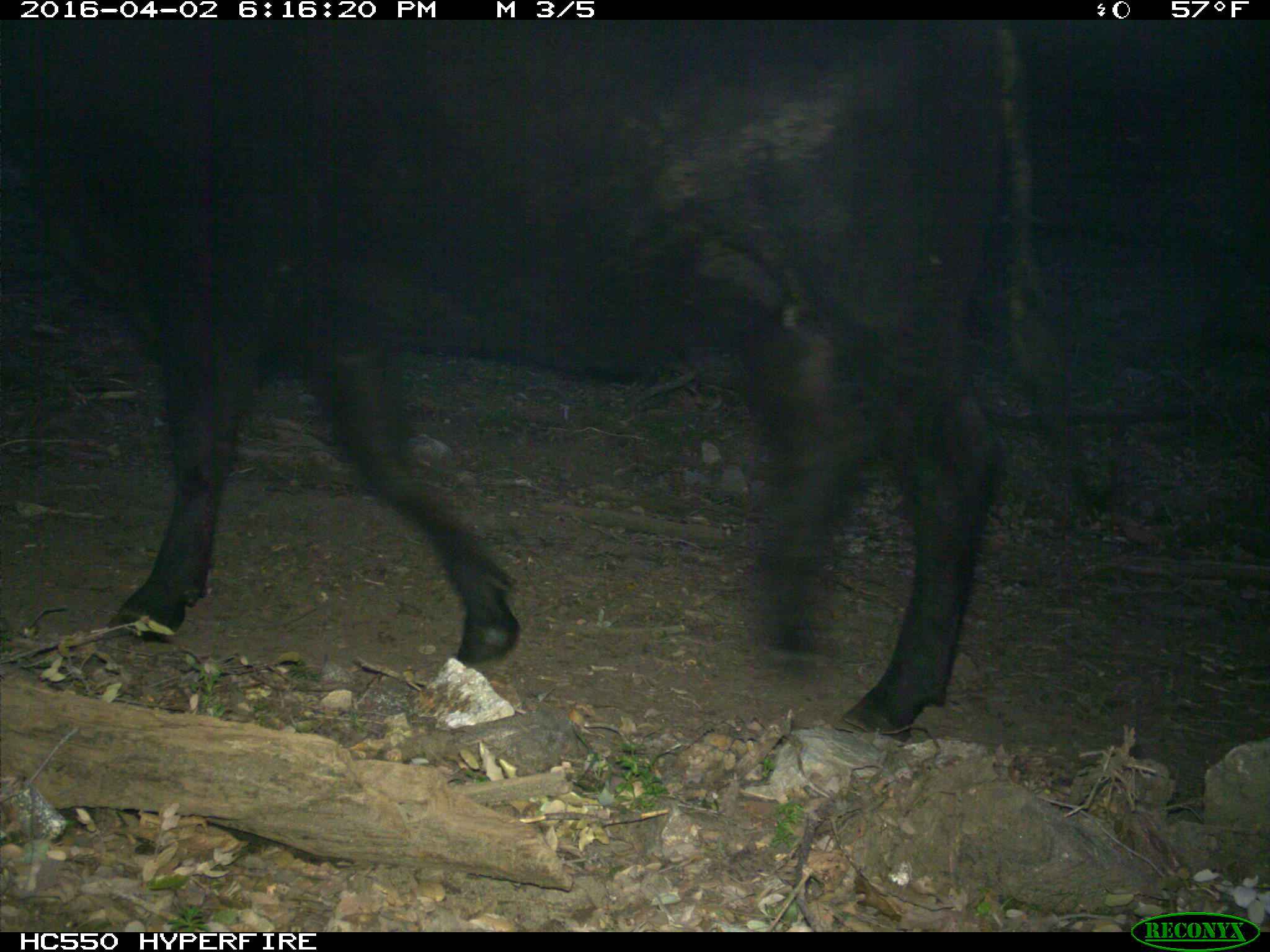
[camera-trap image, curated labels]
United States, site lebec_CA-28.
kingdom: Animalia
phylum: Chordata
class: Mammalia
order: Artiodactyla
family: Bovidae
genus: Bos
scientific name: Bos taurus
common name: domestic cow